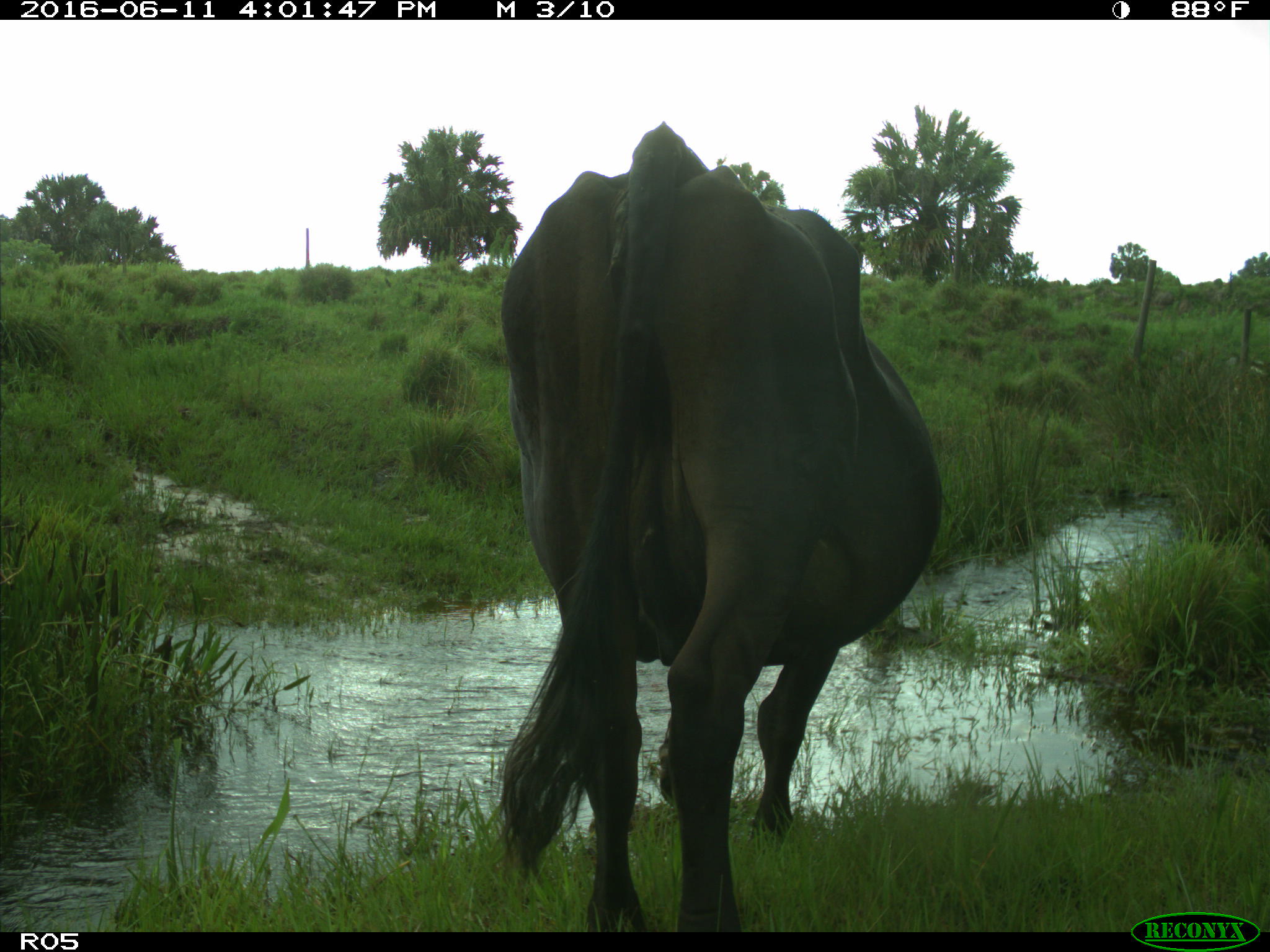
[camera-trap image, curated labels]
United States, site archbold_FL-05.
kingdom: Animalia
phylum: Chordata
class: Mammalia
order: Artiodactyla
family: Bovidae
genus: Bos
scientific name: Bos taurus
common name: domestic cow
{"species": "Bos taurus (domestic cow)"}